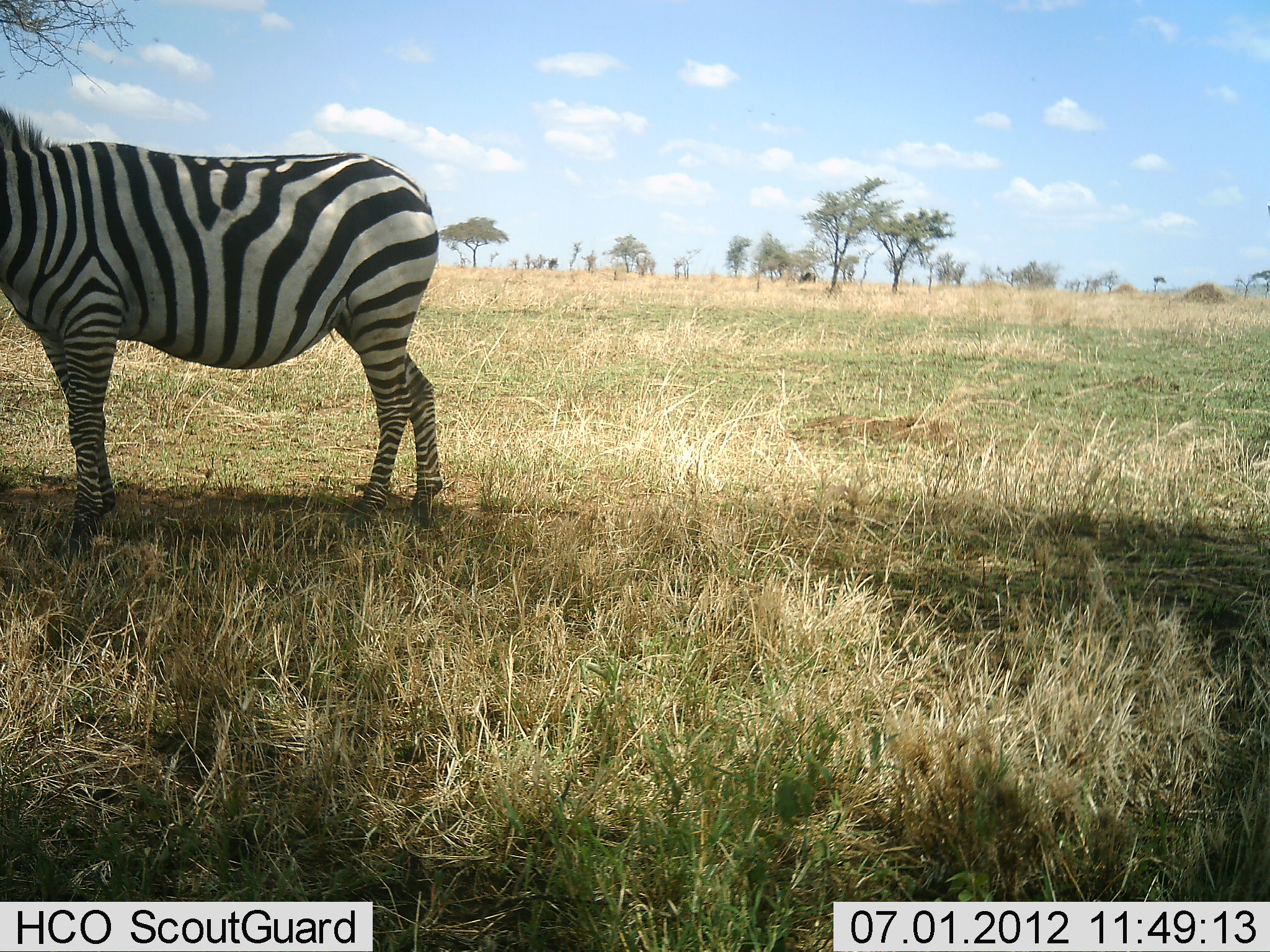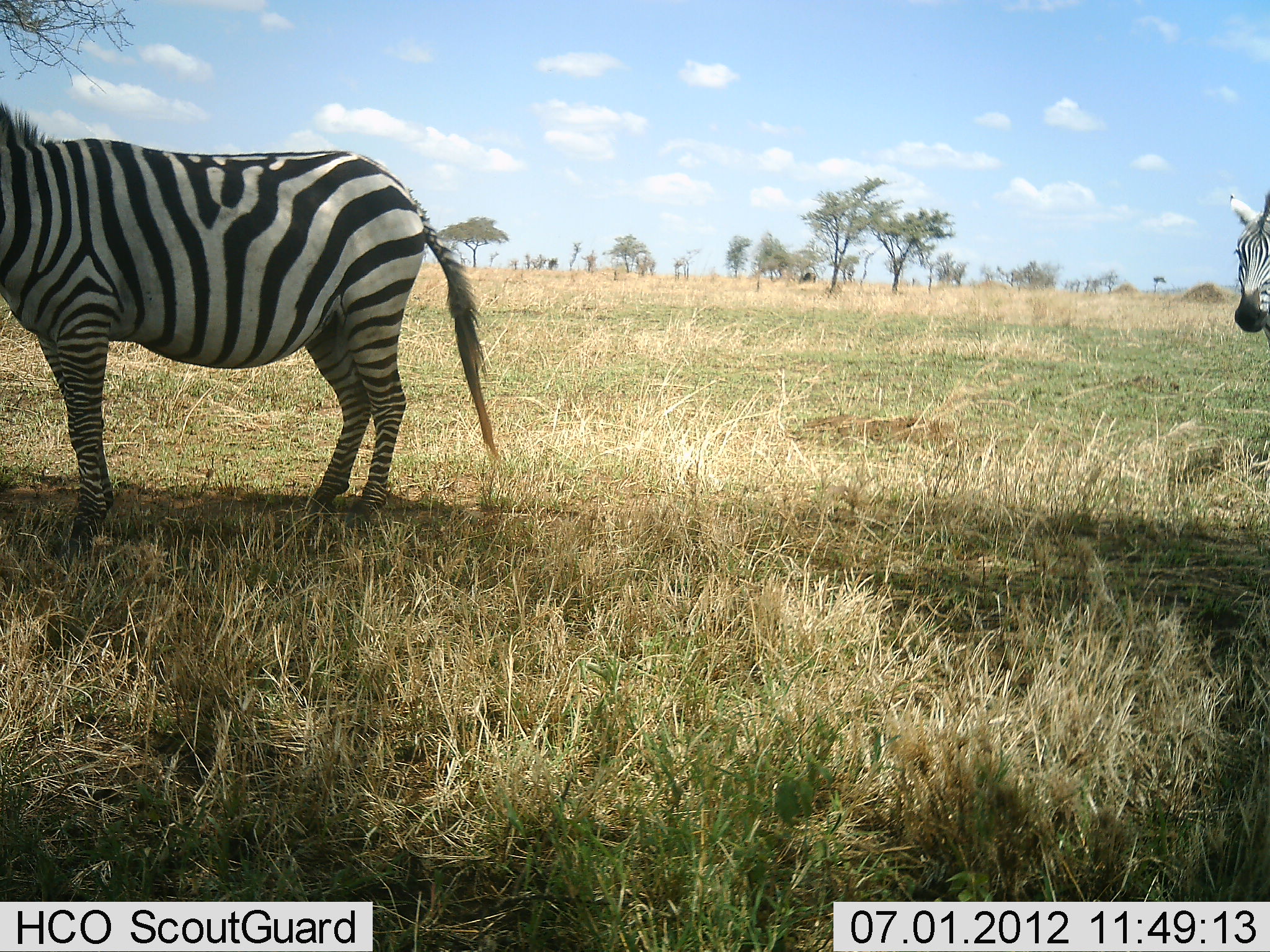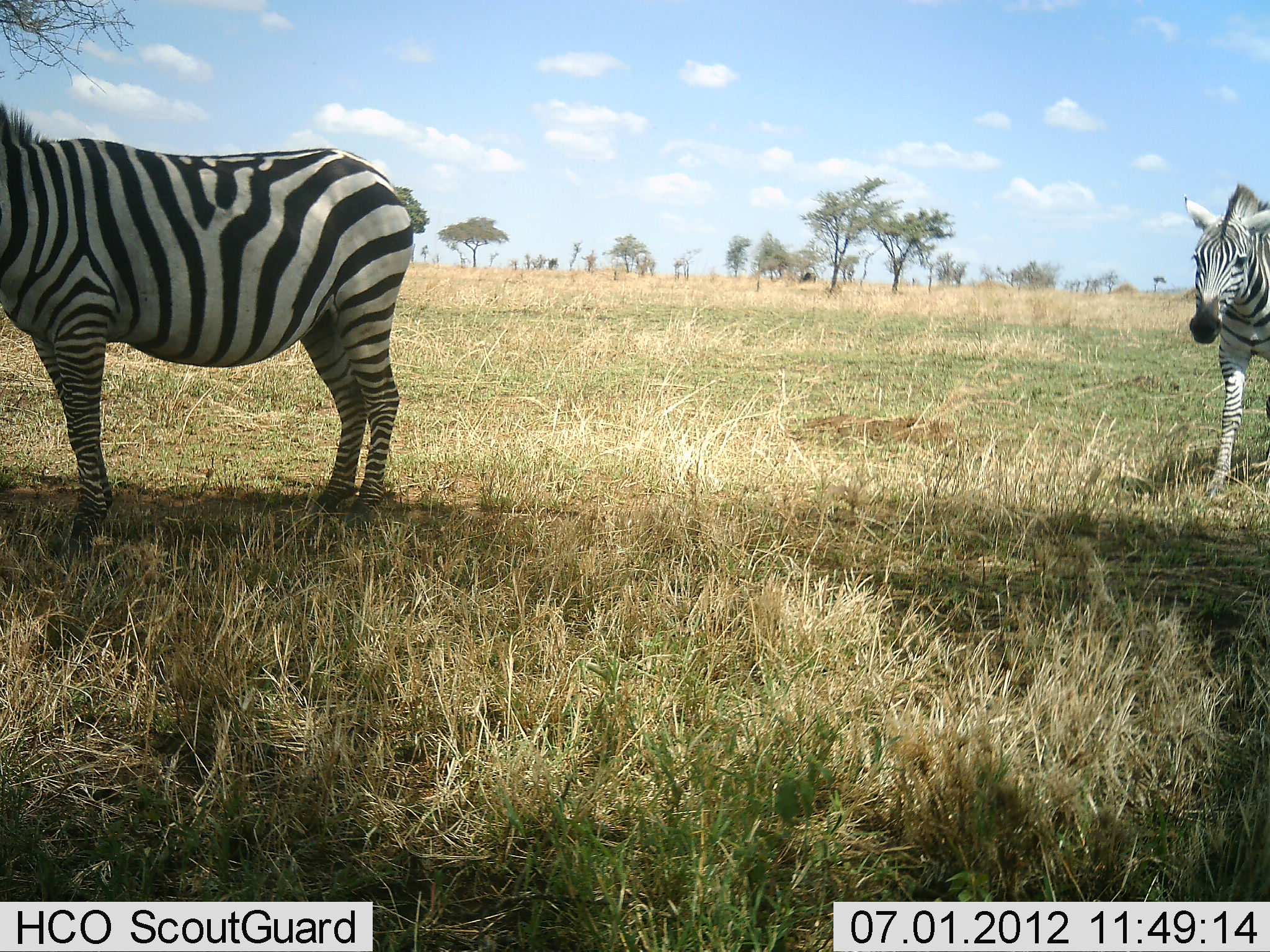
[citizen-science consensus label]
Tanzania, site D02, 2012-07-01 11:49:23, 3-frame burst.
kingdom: Animalia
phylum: Chordata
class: Mammalia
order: Perissodactyla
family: Equidae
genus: Equus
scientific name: Equus quagga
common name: plains zebra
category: zebra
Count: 2.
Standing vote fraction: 80%.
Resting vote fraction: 0%.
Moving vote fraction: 80%.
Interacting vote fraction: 0%.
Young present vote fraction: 10%.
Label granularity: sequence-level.